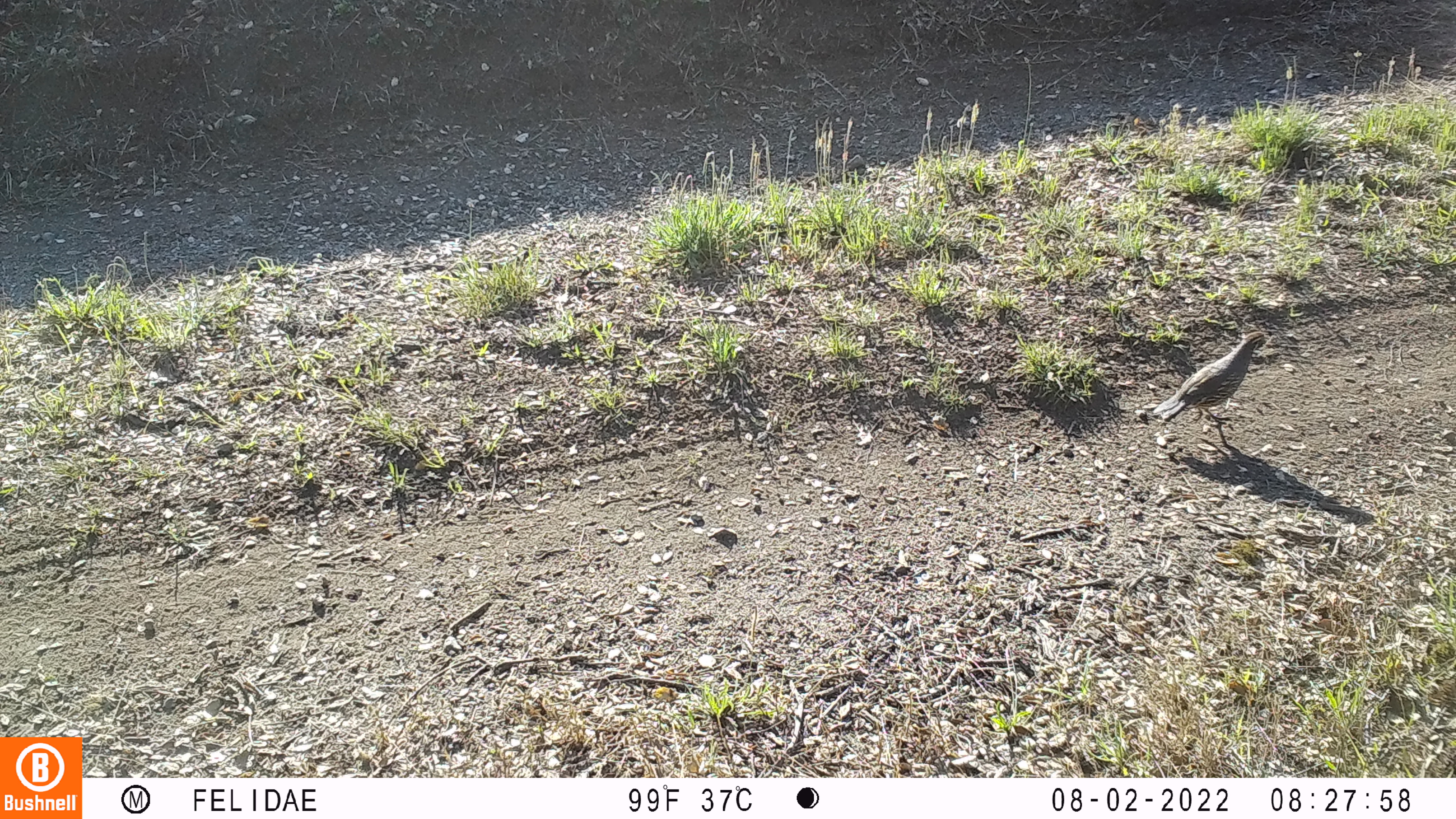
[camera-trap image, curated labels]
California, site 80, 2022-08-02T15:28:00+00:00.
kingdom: Animalia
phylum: Chordata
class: Aves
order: Galliformes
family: Odontophoridae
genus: Callipepla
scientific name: Callipepla californica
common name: california quail